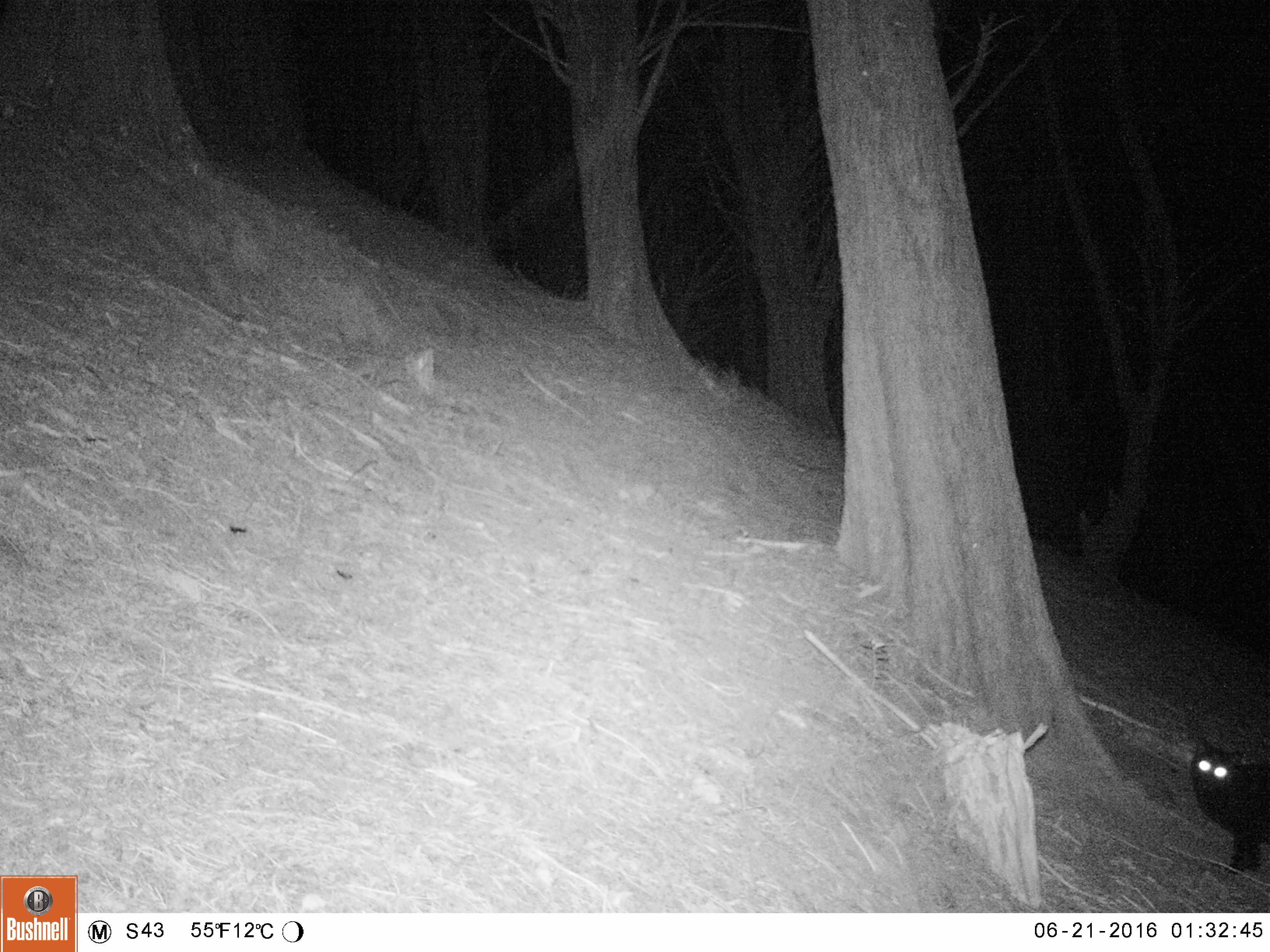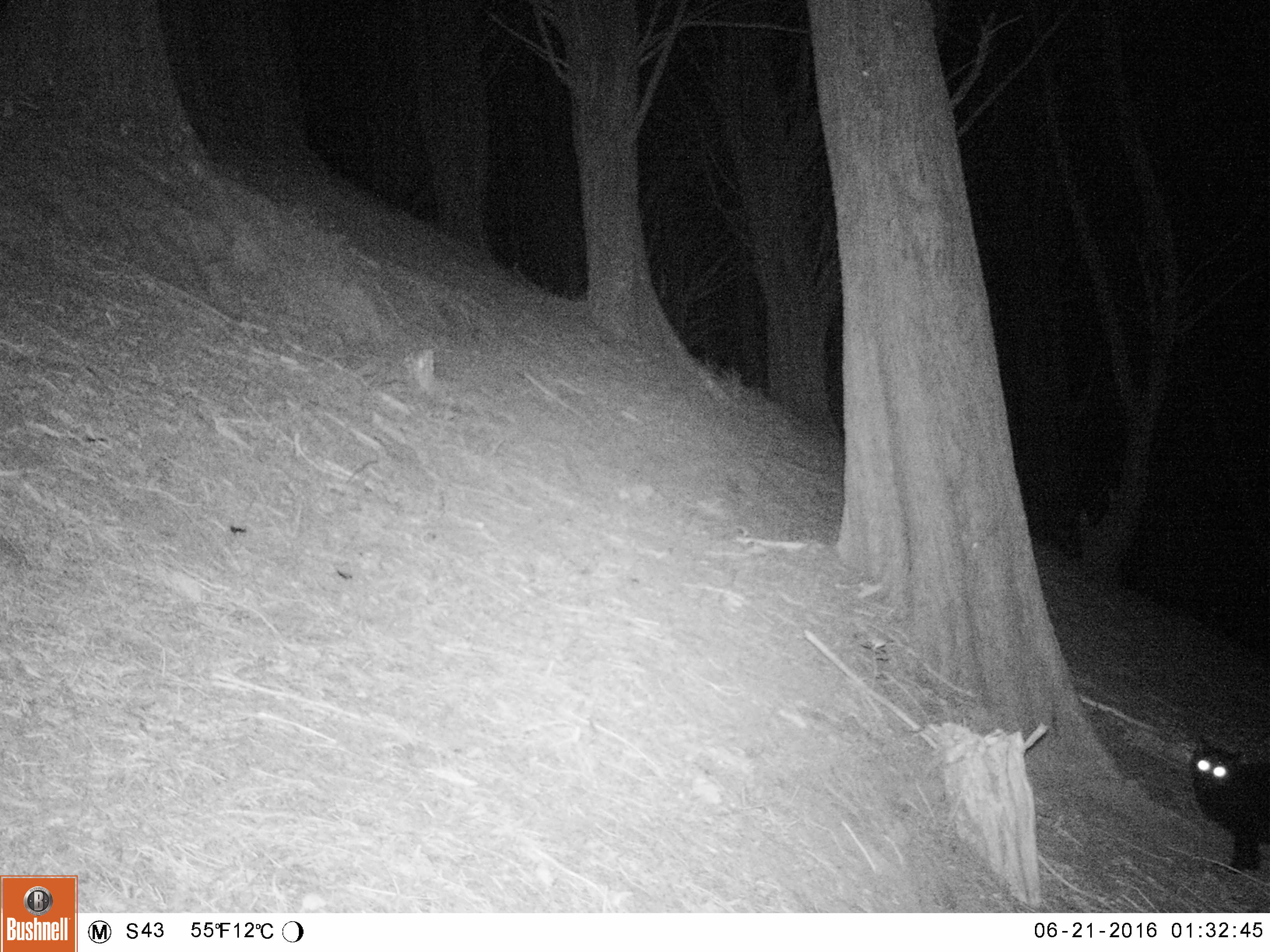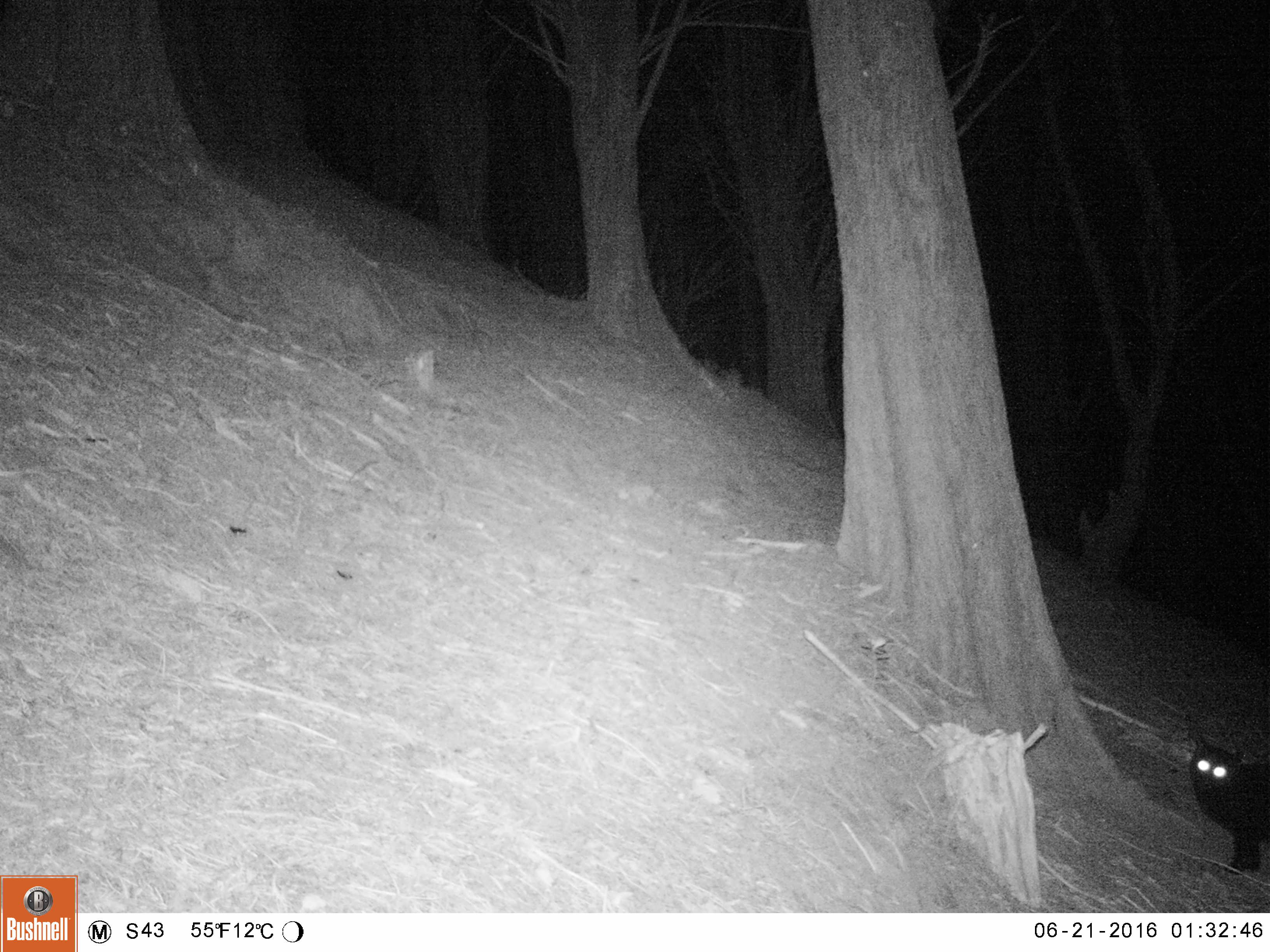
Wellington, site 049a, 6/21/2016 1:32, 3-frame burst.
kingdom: Animalia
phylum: Chordata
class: Mammalia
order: Carnivora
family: Felidae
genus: Felis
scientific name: Felis catus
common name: cat